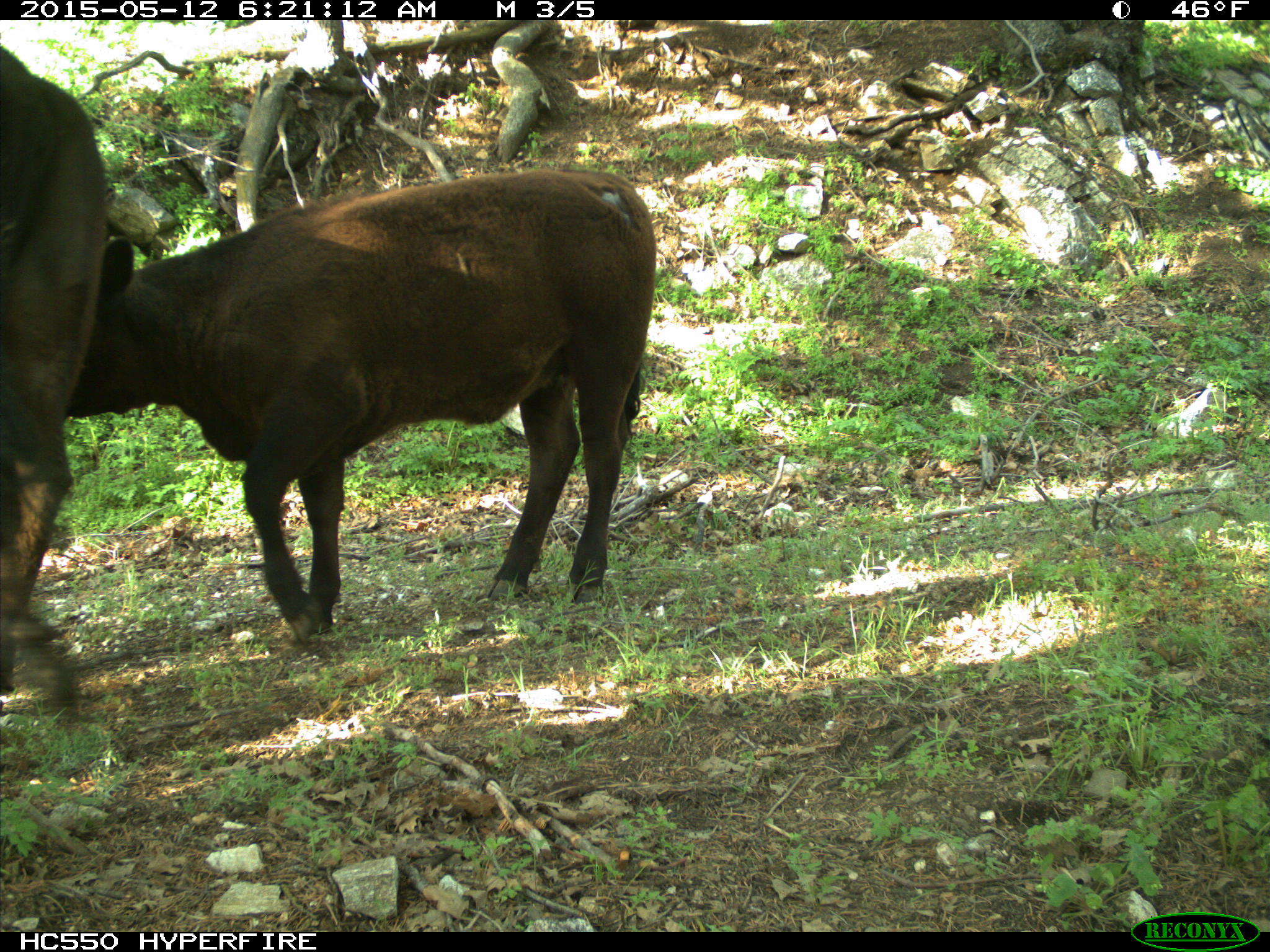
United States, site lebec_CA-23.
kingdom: Animalia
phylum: Chordata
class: Mammalia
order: Artiodactyla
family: Bovidae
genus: Bos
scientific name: Bos taurus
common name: domestic cow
Bos taurus (domestic cow).